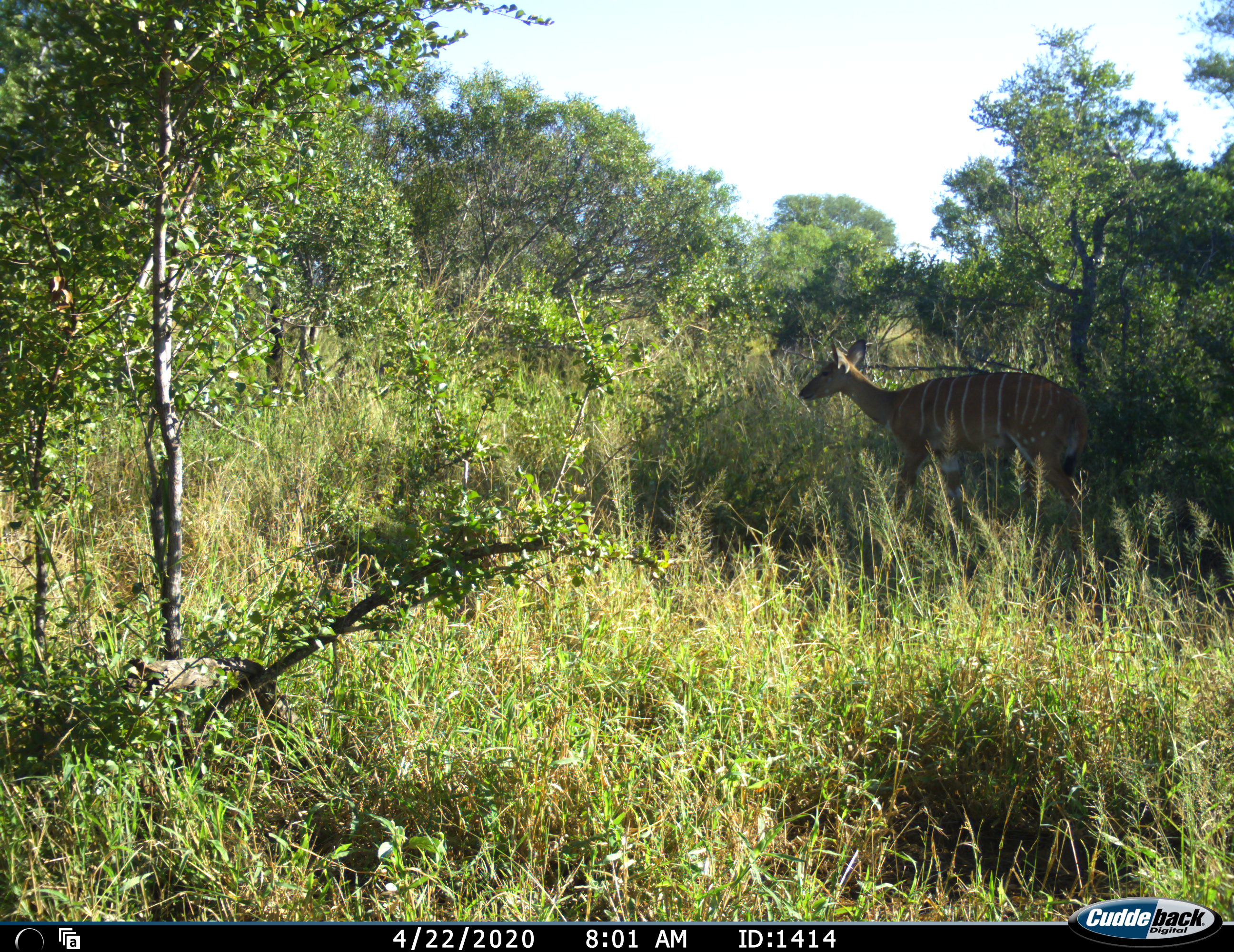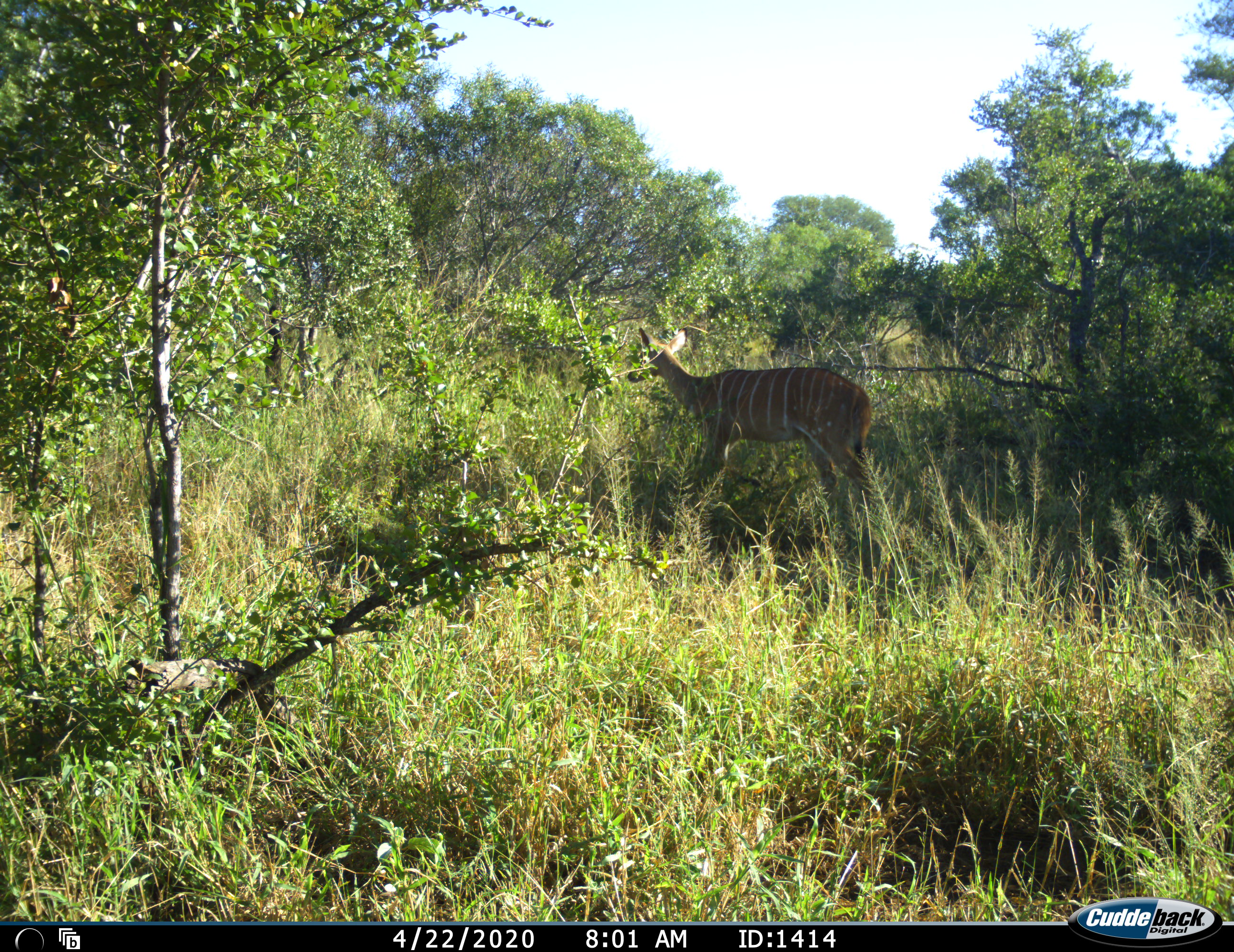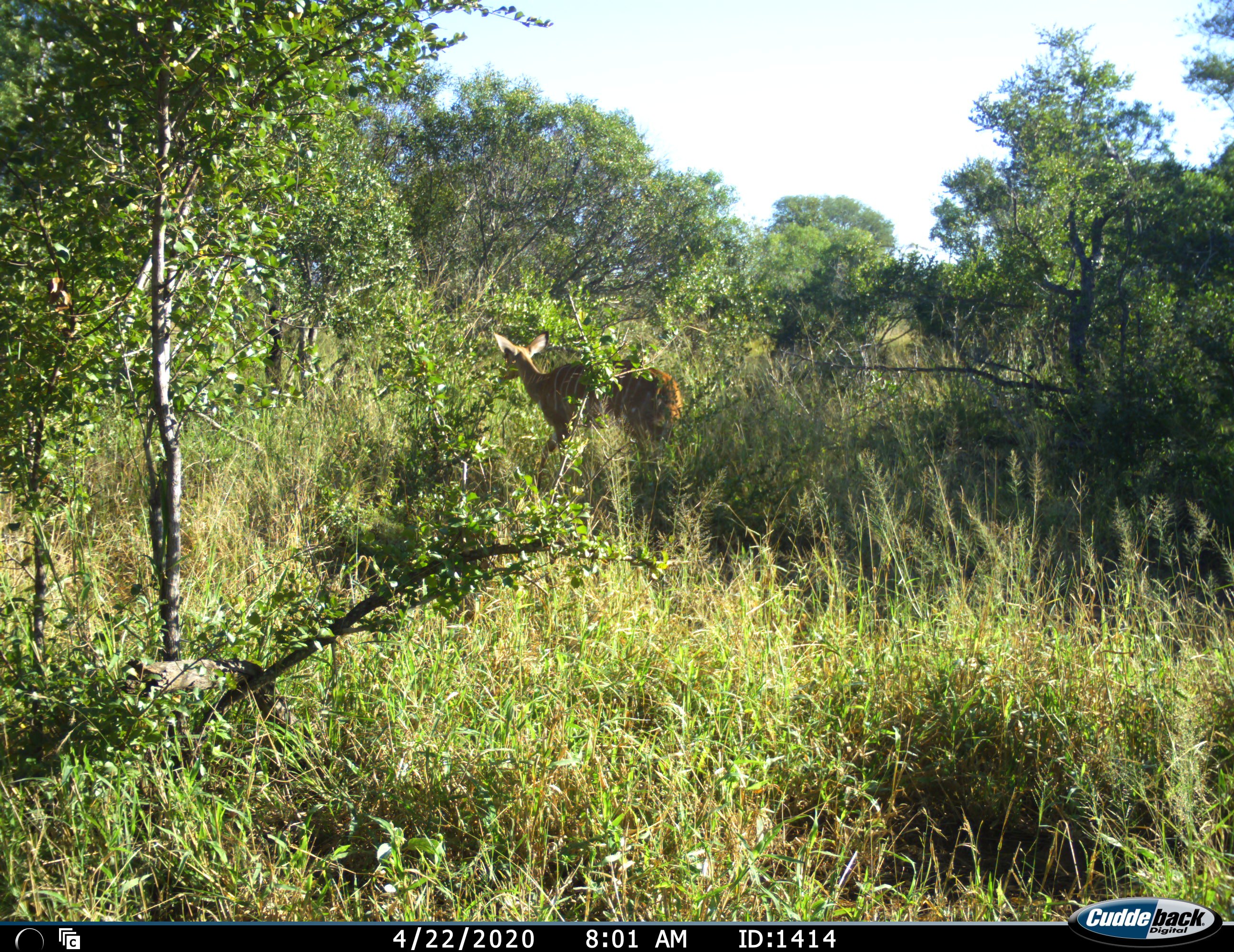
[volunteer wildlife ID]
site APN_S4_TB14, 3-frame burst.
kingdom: Animalia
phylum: Chordata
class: Mammalia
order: Artiodactyla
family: Bovidae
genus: Tragelaphus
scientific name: Tragelaphus angasii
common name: nyala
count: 1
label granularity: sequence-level